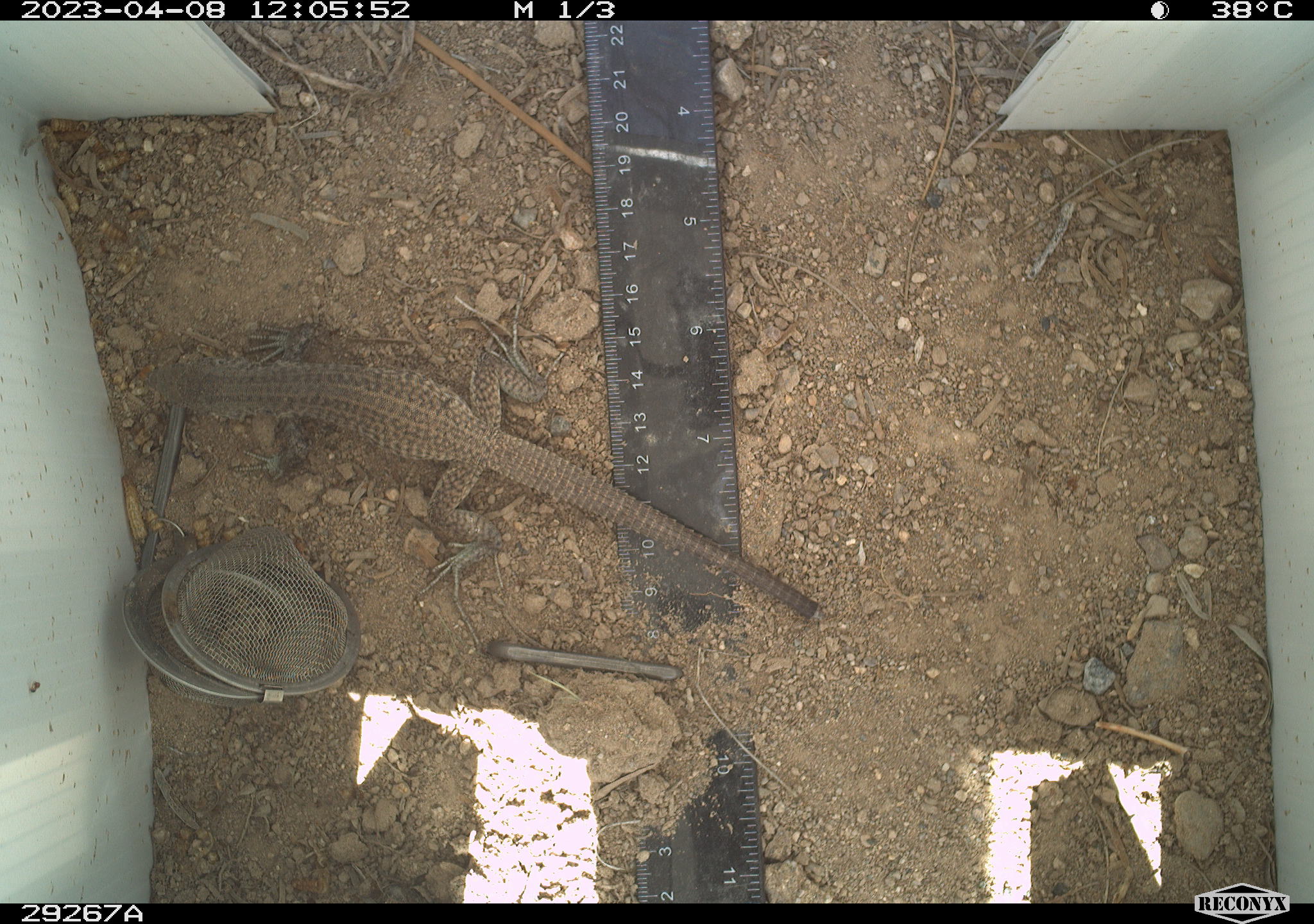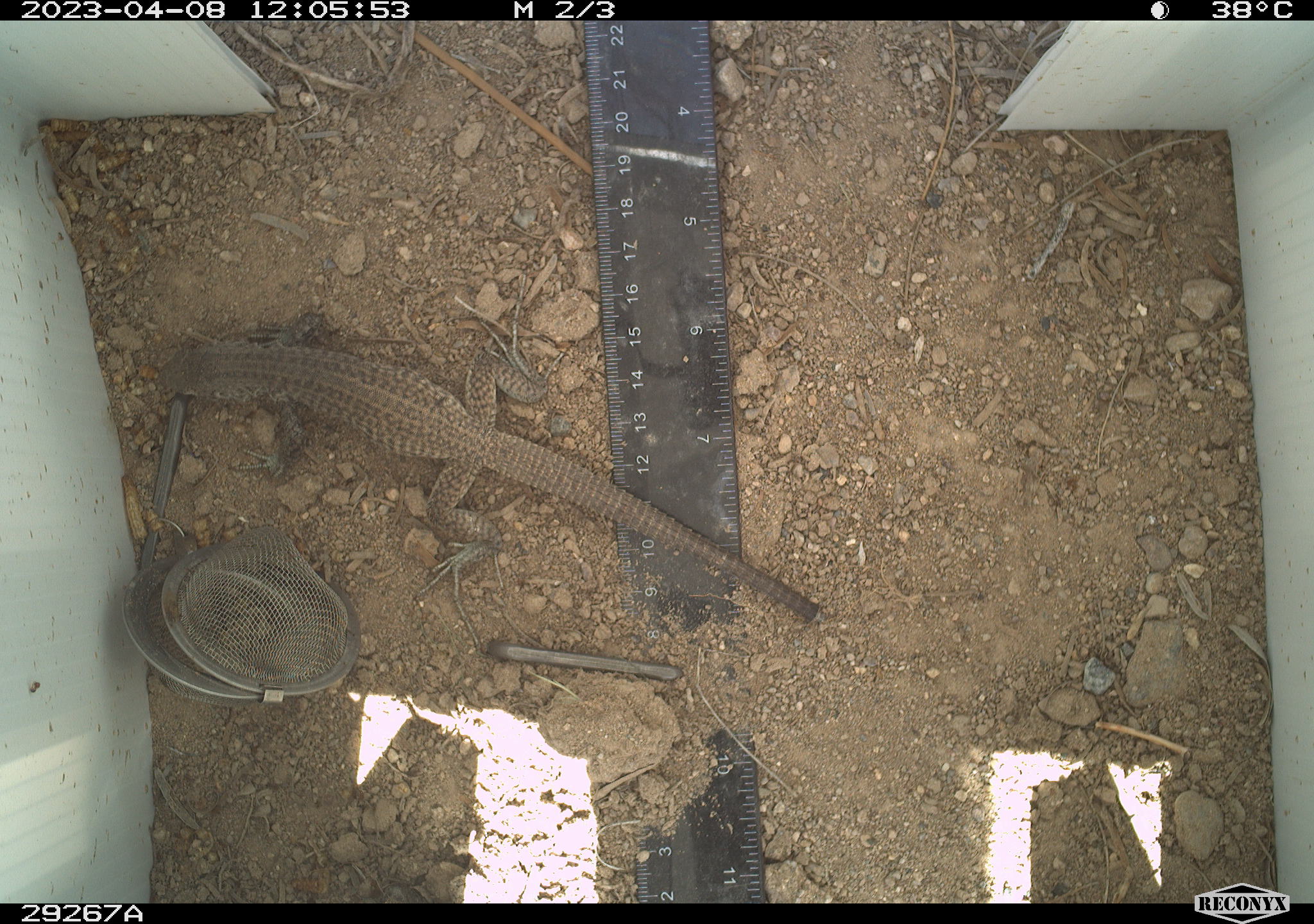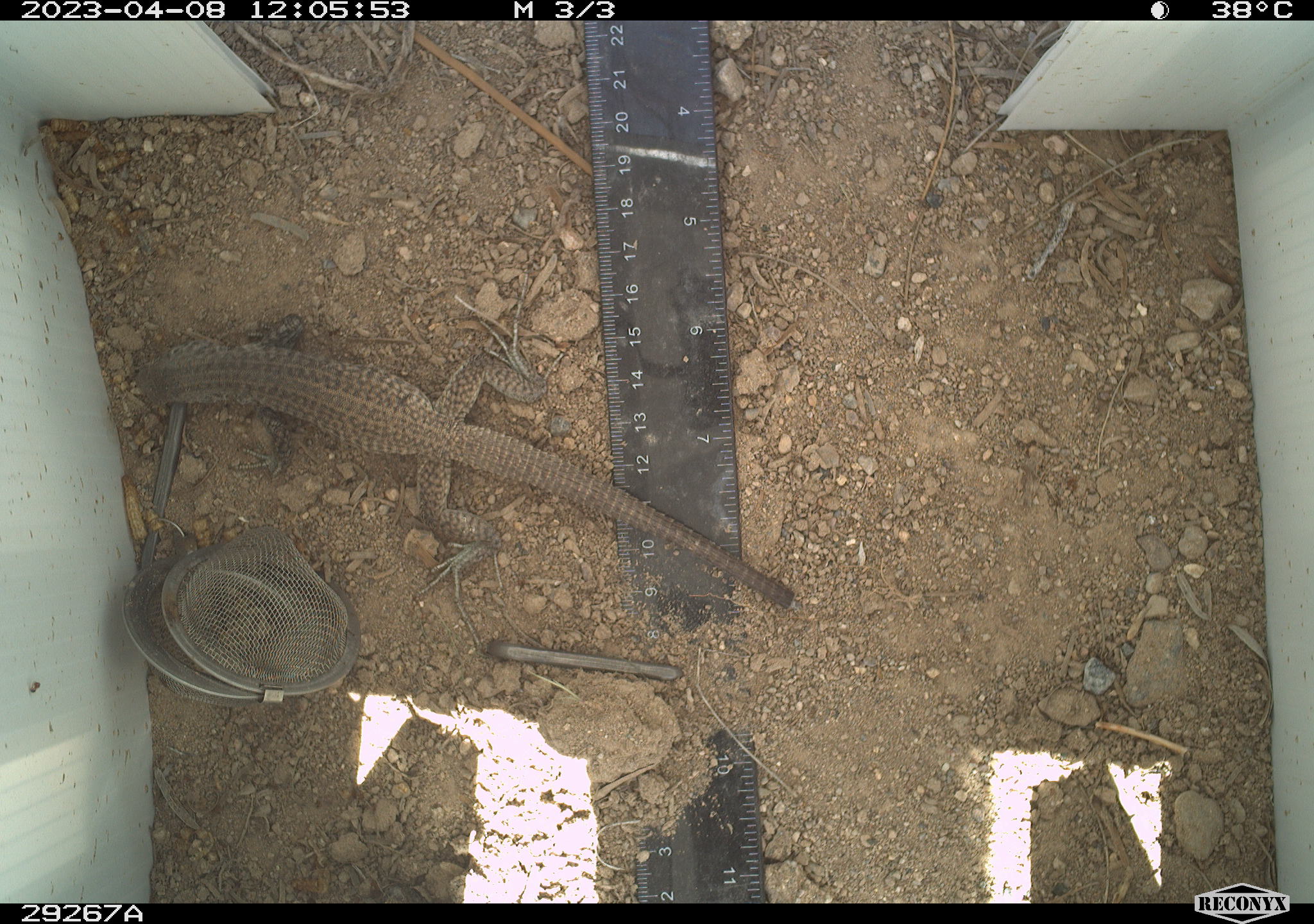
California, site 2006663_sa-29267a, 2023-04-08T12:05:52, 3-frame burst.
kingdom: Animalia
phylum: Chordata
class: Reptilia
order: Squamata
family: Teiidae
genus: Aspidoscelis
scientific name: Aspidoscelis tigris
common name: western whiptail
Western whiptail (Aspidoscelis tigris).